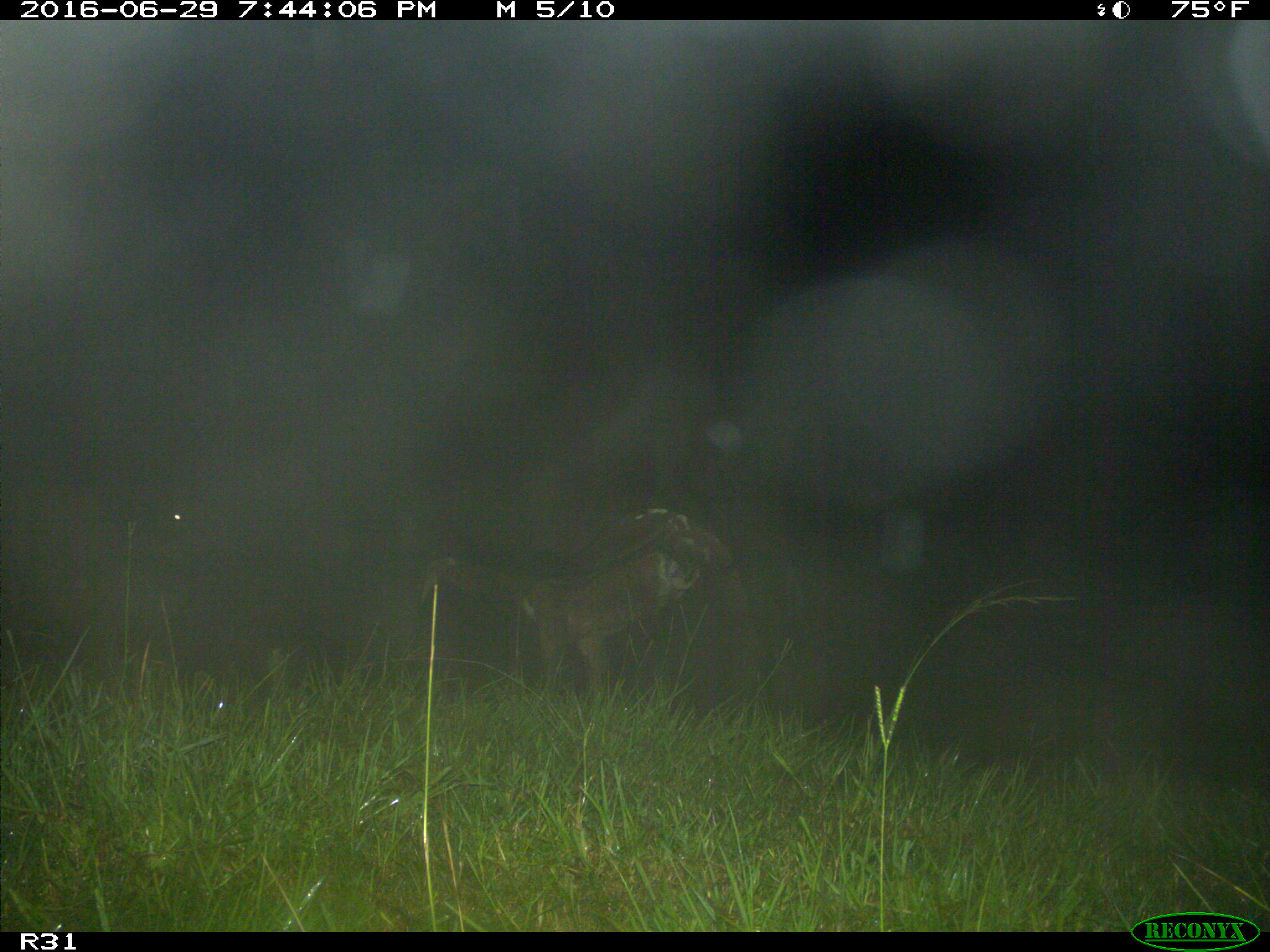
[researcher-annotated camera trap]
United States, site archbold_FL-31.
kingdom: Animalia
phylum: Chordata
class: Mammalia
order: Artiodactyla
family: Bovidae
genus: Bos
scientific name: Bos taurus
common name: domestic cow